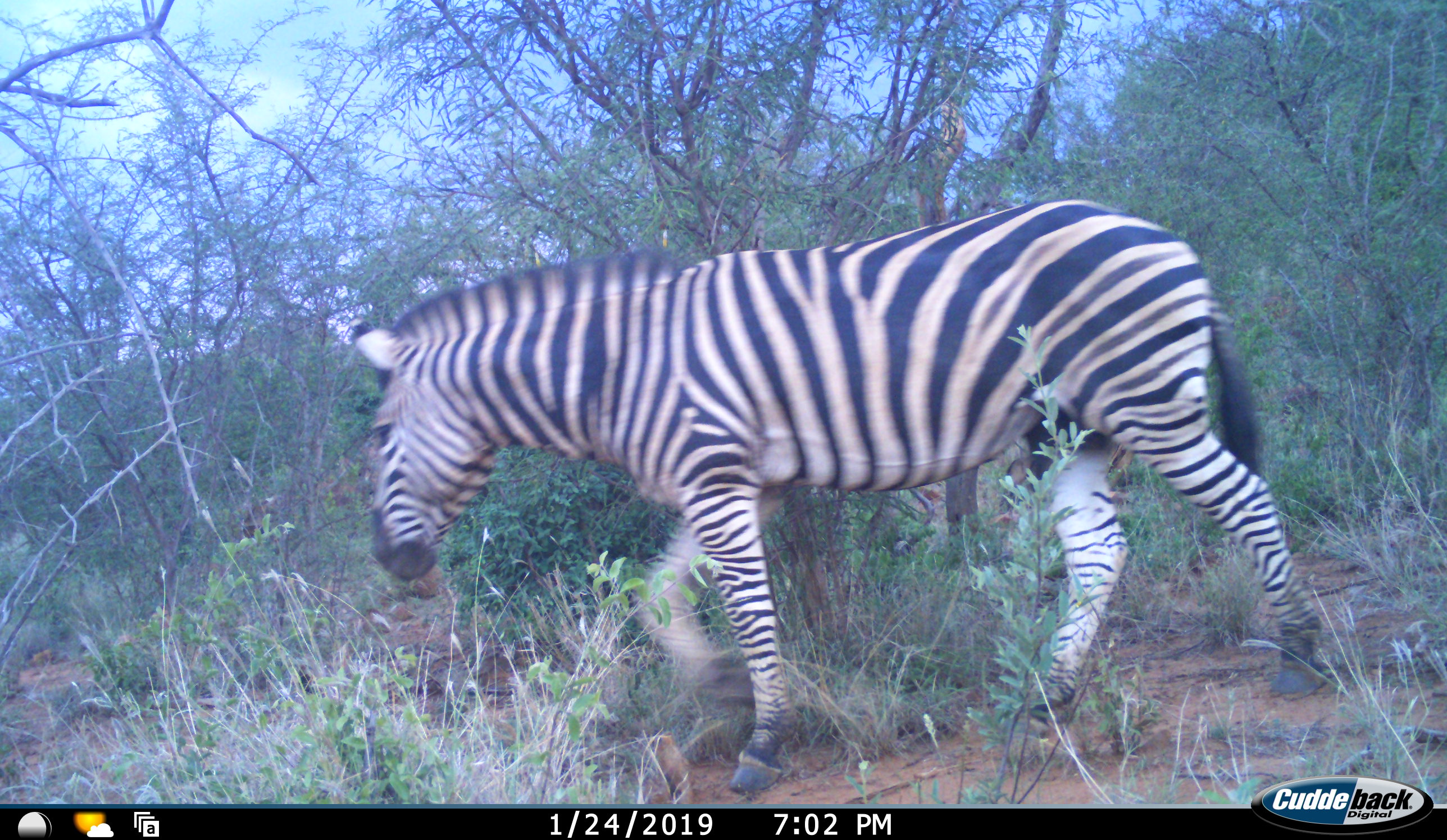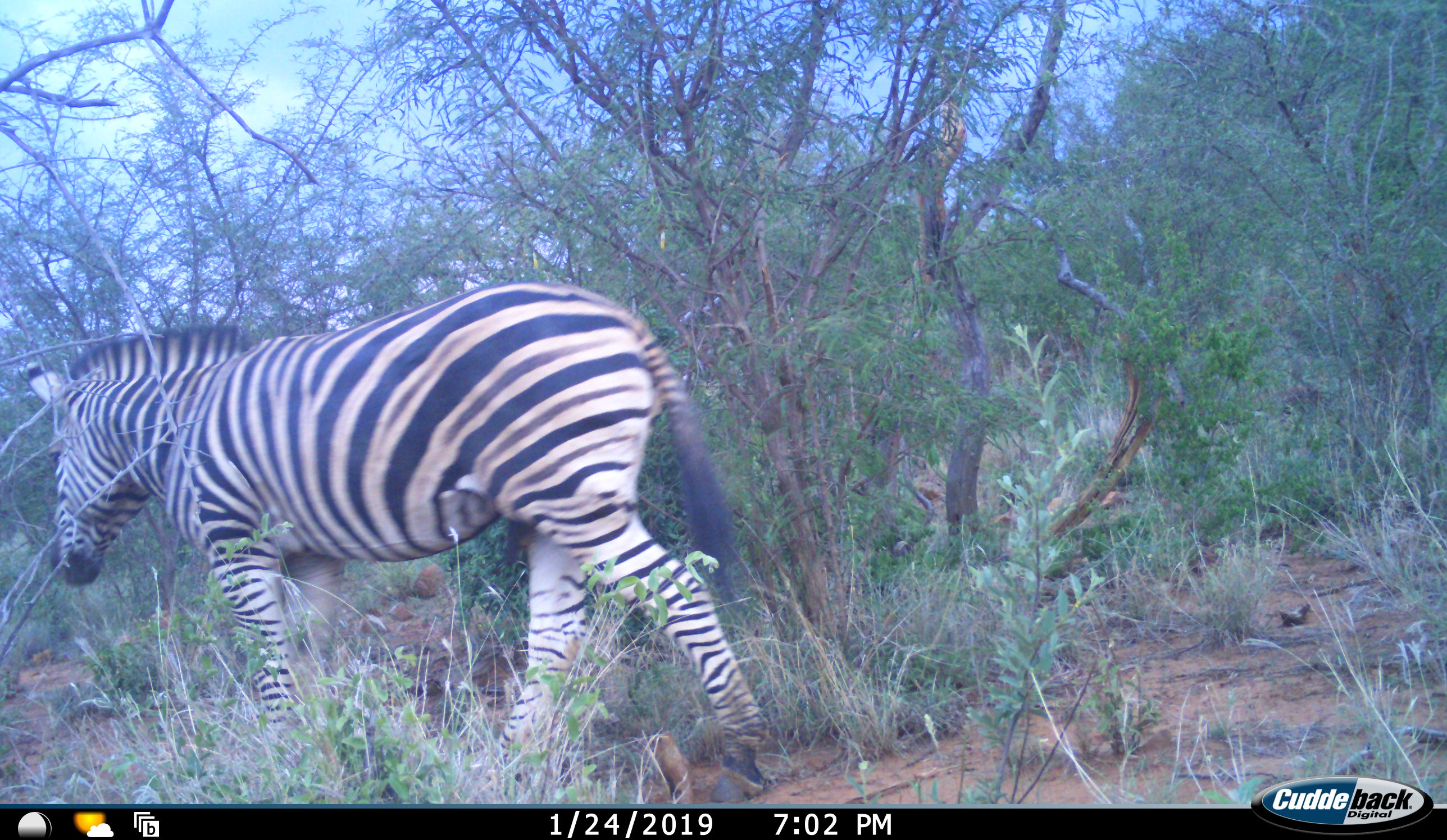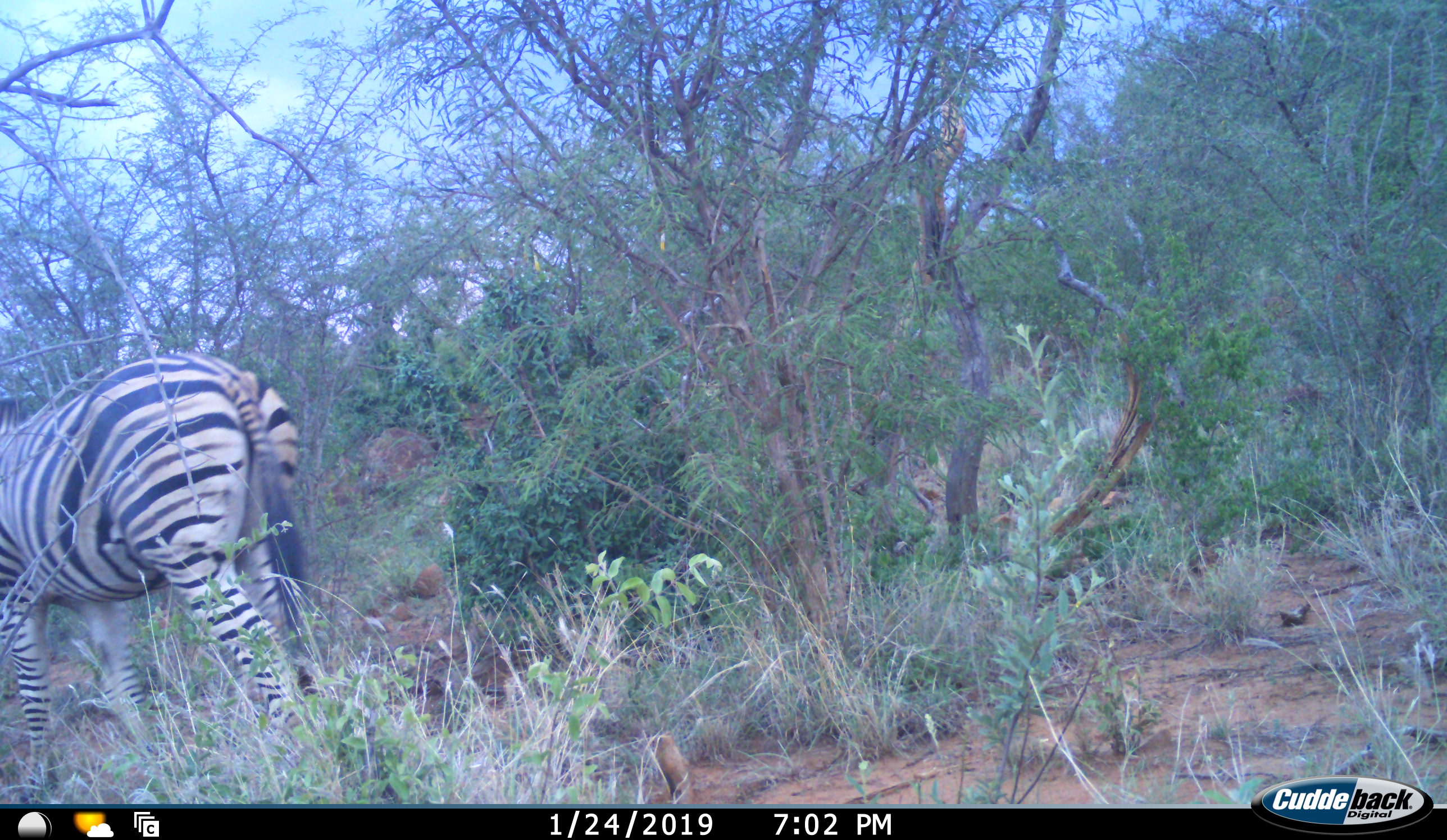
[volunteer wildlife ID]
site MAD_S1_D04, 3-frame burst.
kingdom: Animalia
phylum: Chordata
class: Mammalia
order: Perissodactyla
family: Equidae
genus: Equus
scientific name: Equus quagga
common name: plains zebra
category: zebraplains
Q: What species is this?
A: Zebraplains (plains zebra) (Equus quagga).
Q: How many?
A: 1.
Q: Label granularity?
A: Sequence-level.